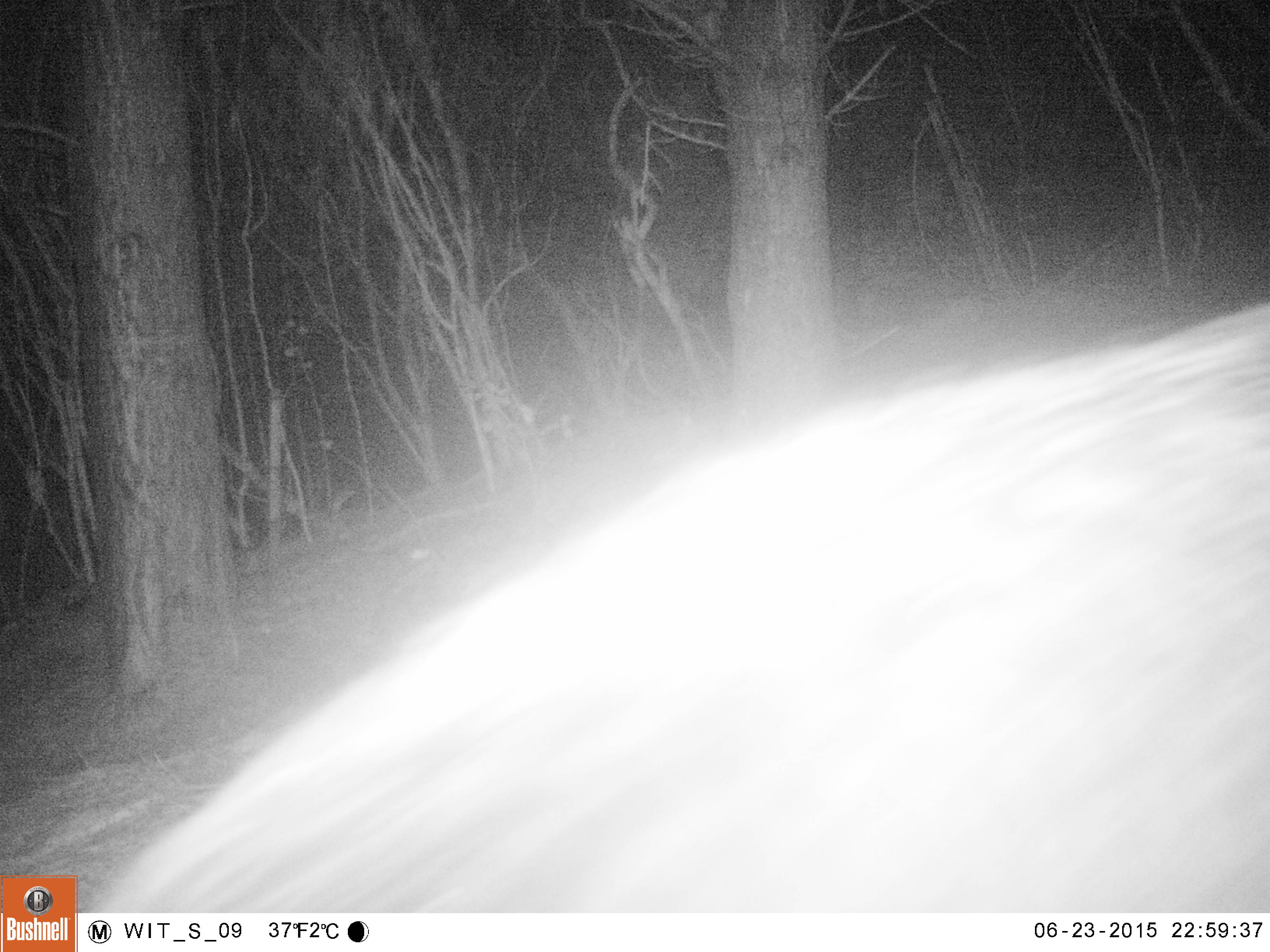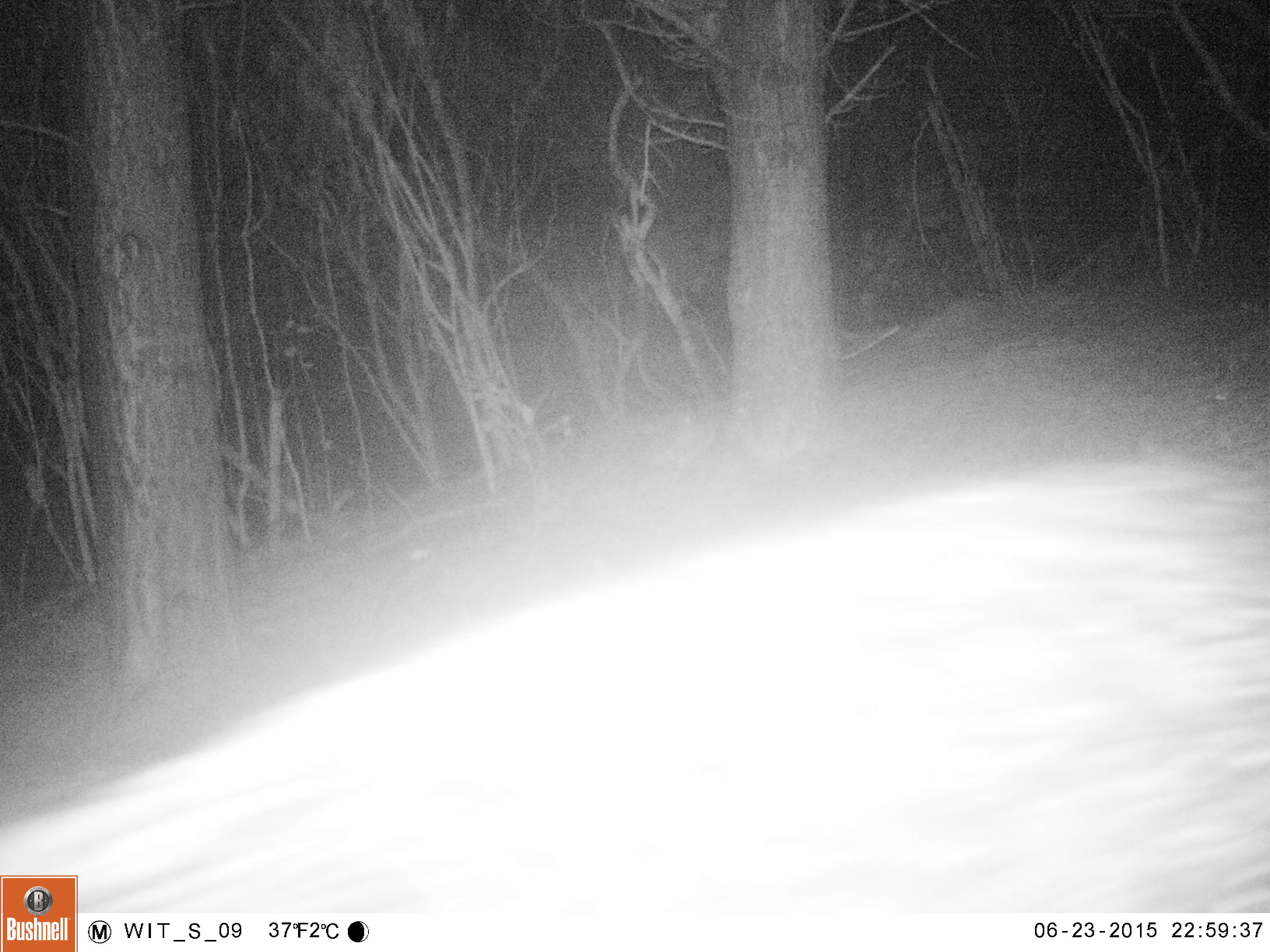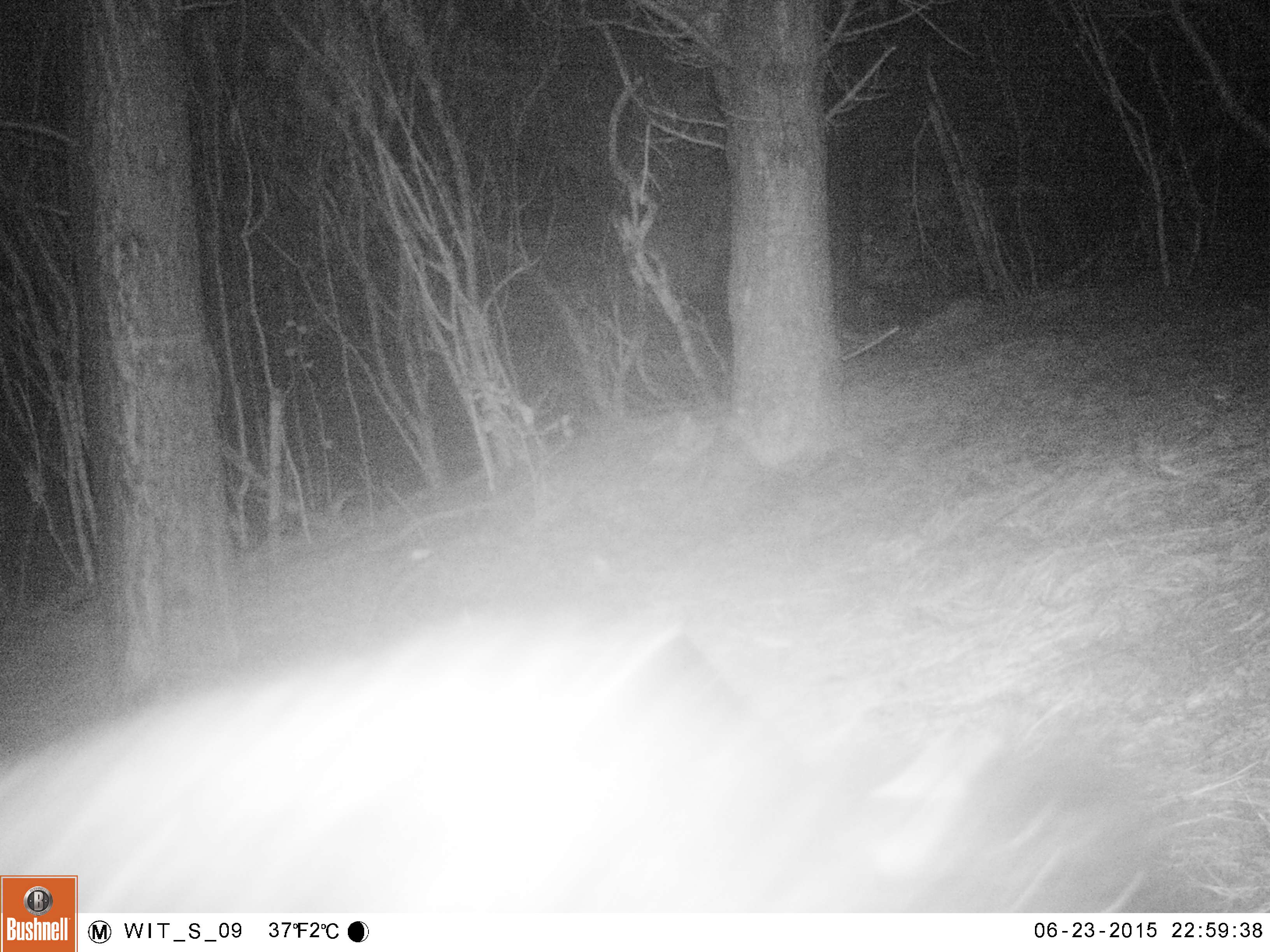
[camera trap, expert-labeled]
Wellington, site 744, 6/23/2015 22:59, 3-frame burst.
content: unidentified animal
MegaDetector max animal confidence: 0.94